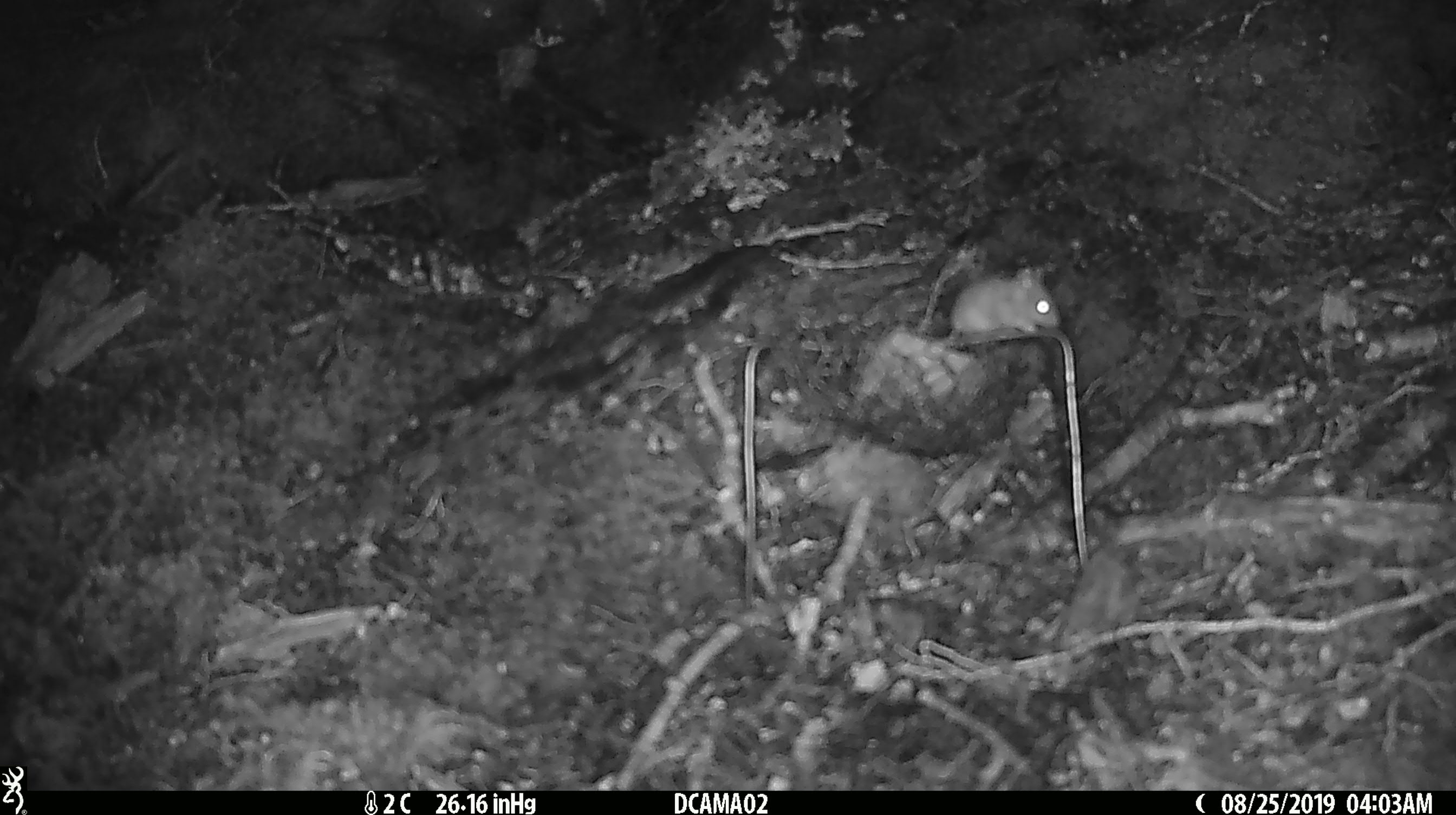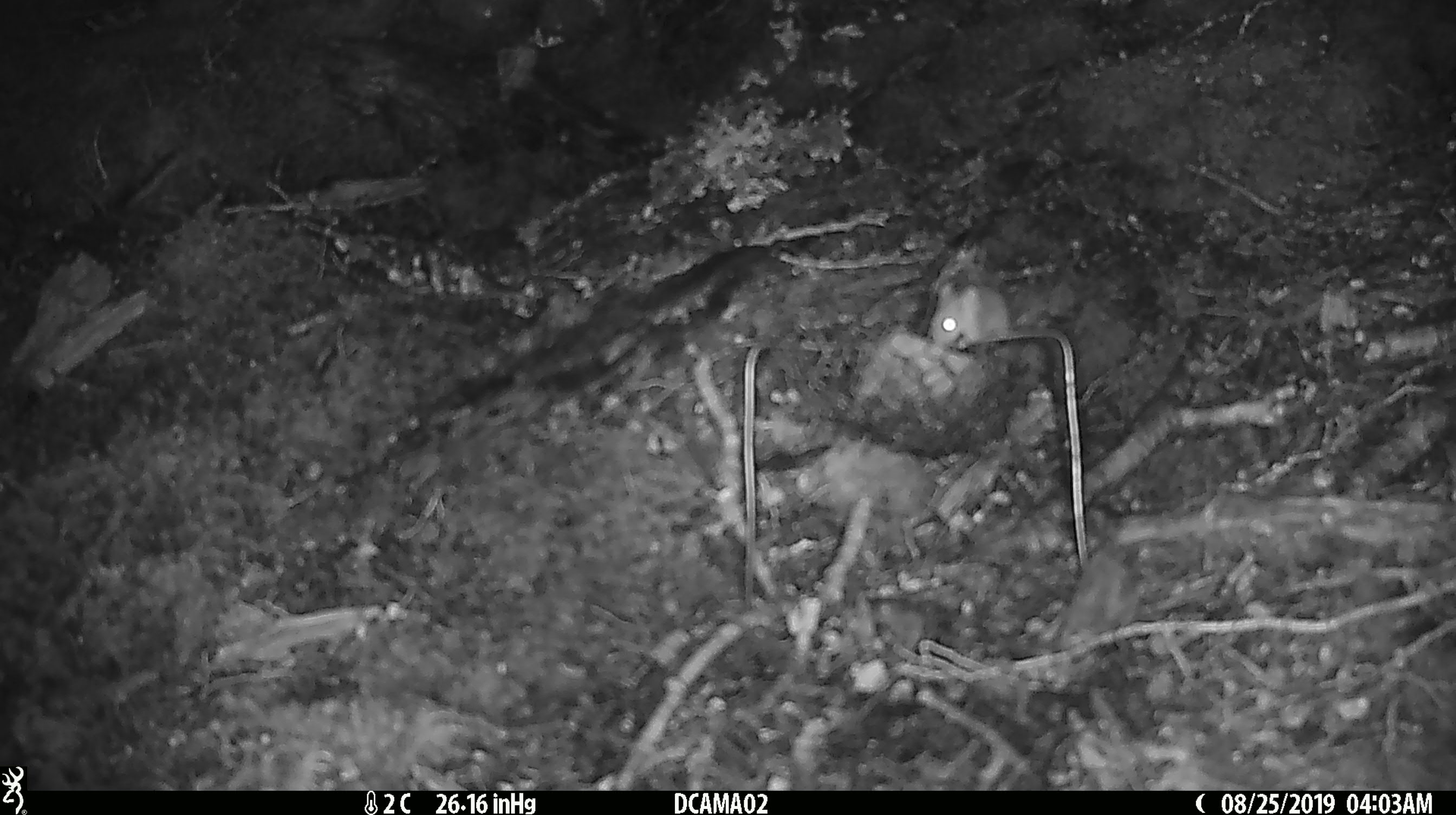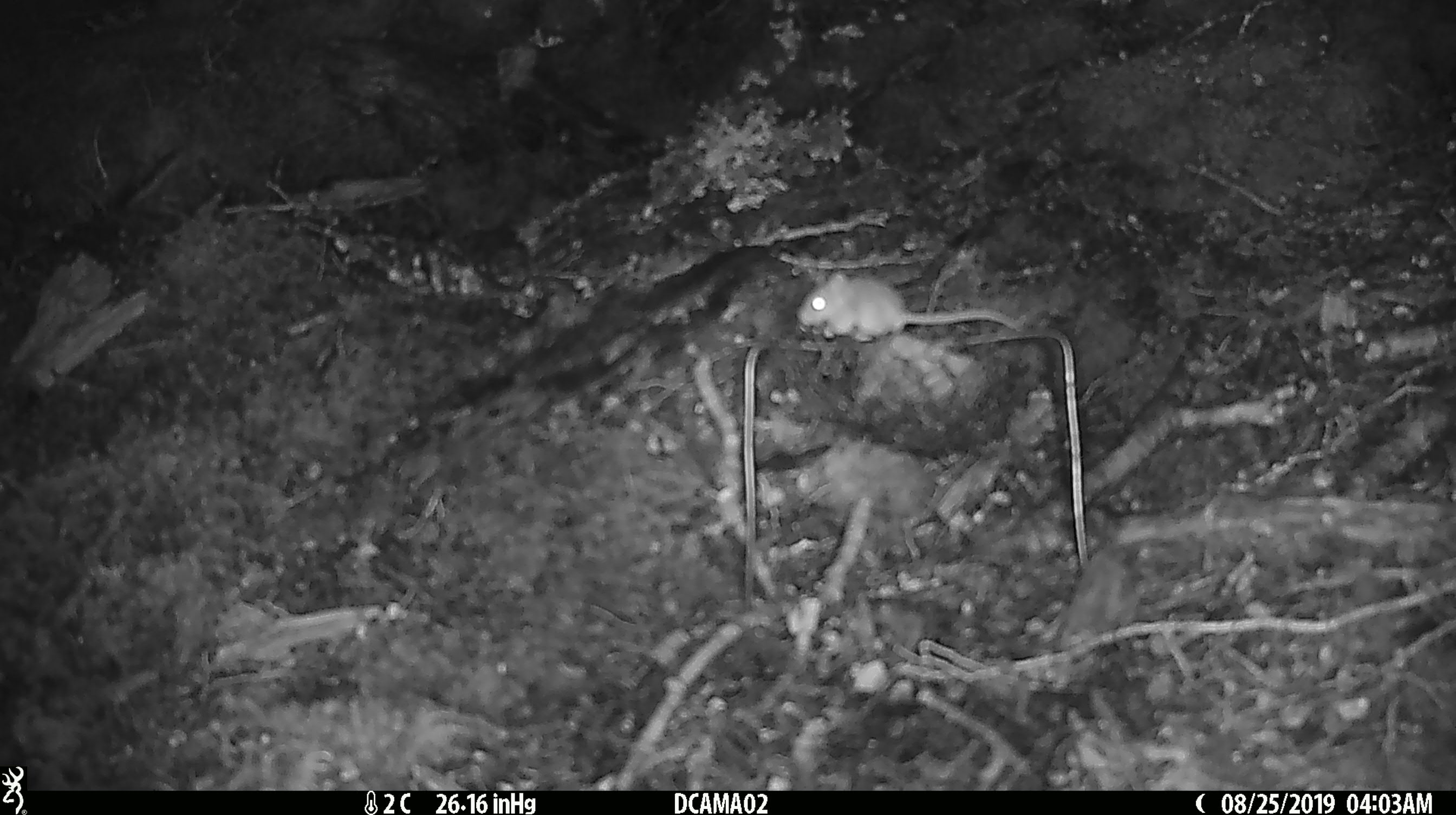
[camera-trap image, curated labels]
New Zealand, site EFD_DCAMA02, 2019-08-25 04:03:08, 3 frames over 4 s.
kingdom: Animalia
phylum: Chordata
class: Mammalia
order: Rodentia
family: Muridae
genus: Mus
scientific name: Mus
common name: mouse